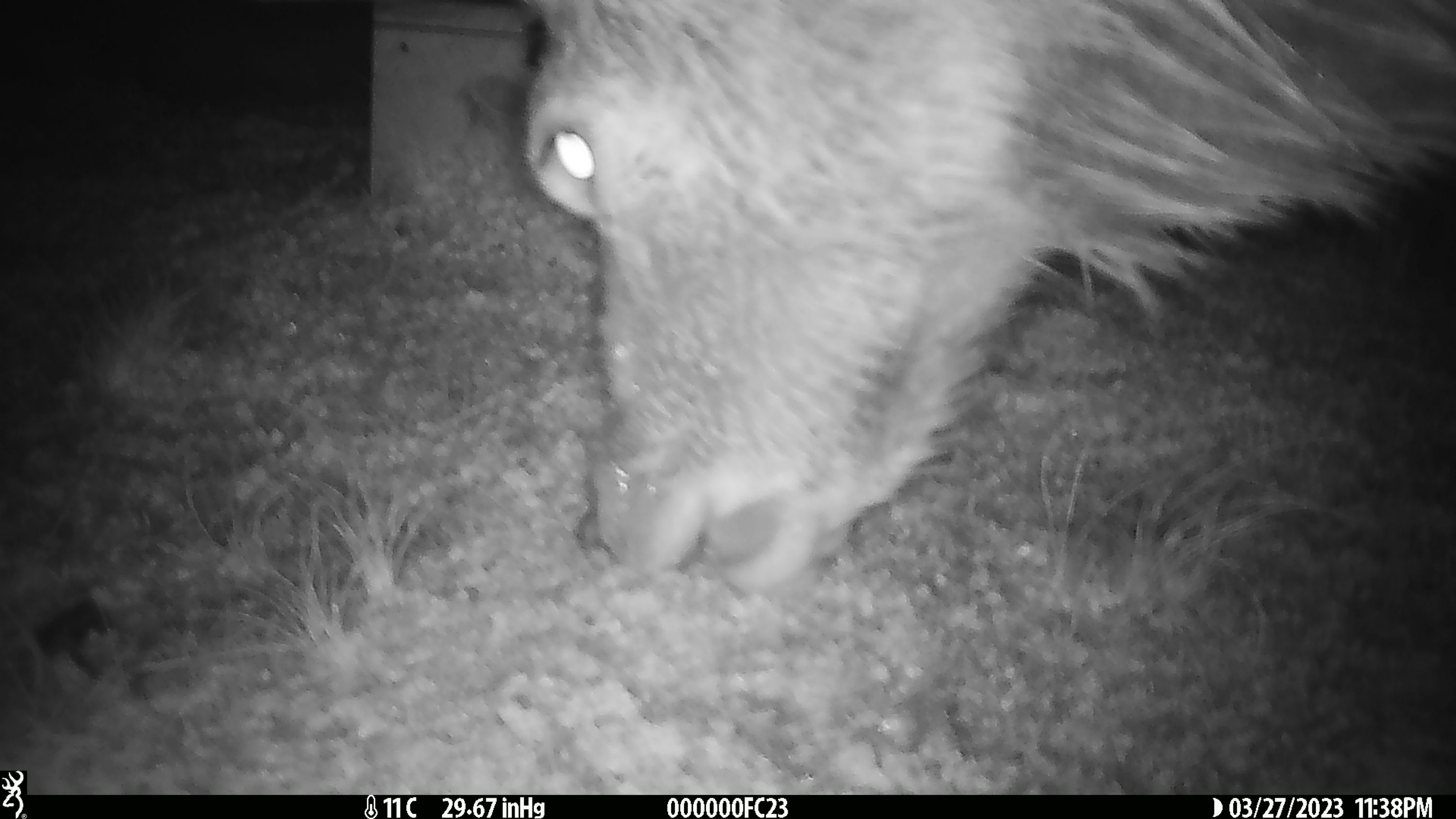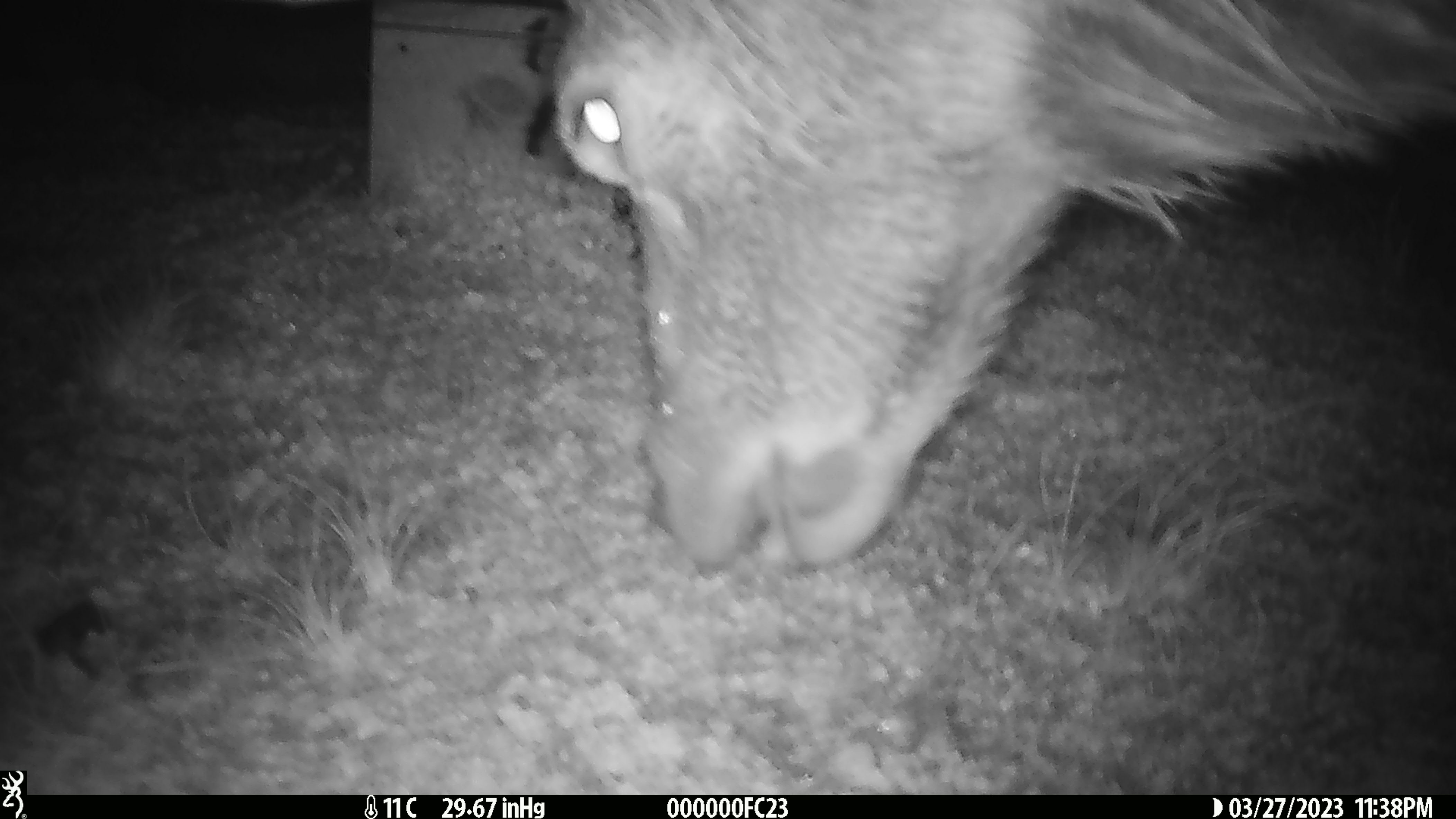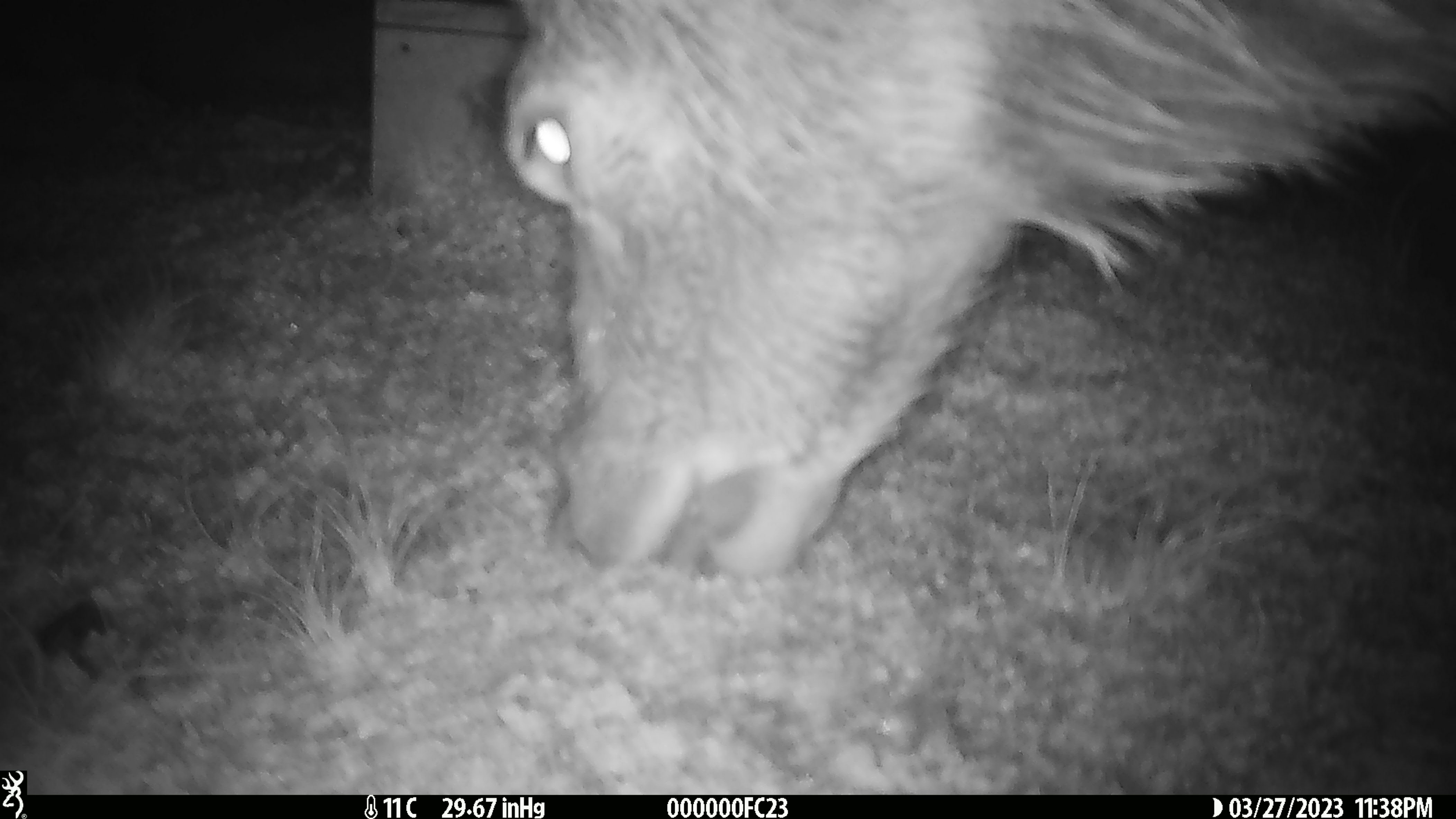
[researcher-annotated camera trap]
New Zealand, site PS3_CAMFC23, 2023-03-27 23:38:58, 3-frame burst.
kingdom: Animalia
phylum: Chordata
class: Mammalia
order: Artiodactyla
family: Cervidae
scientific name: Cervidae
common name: deer